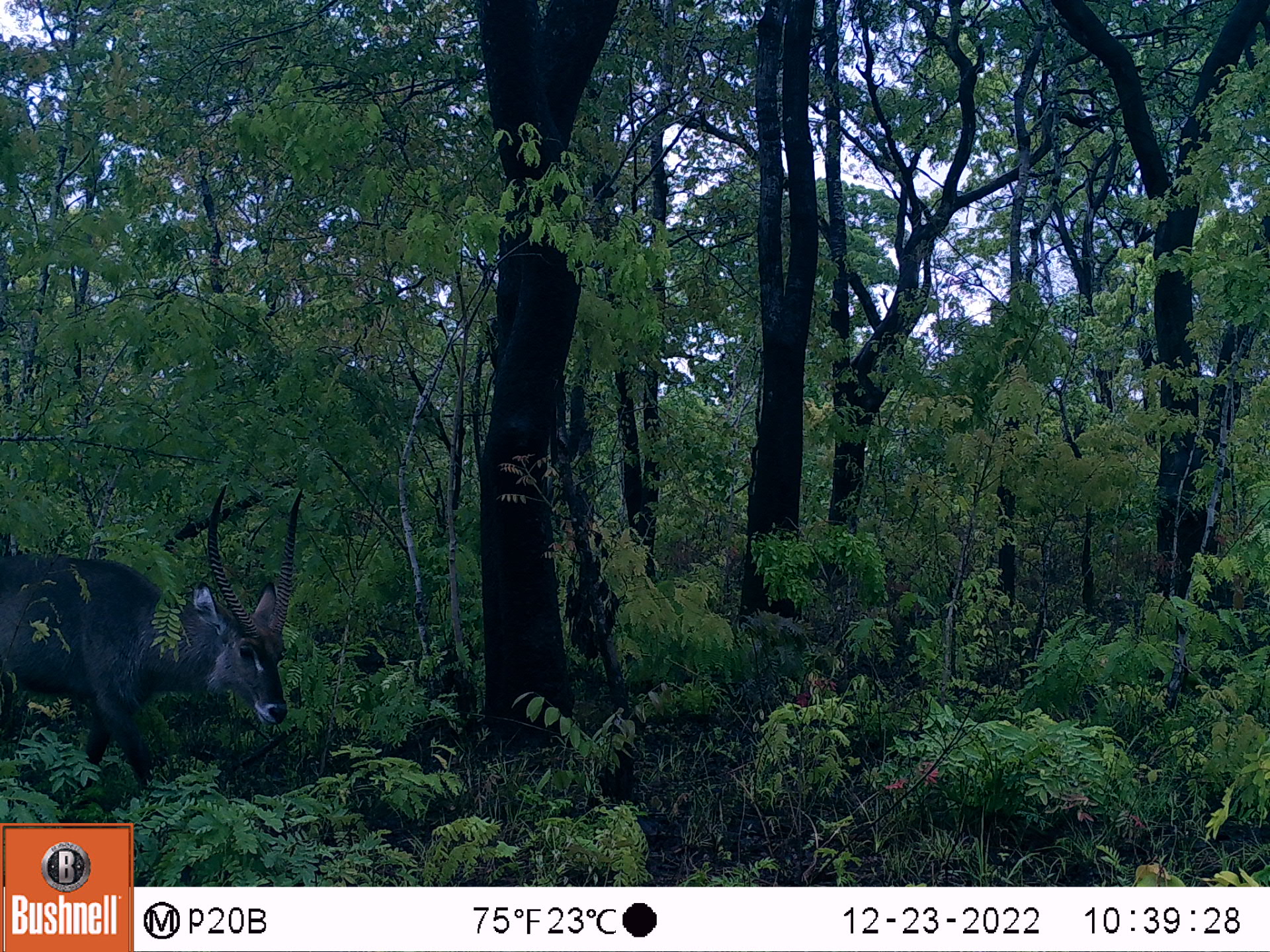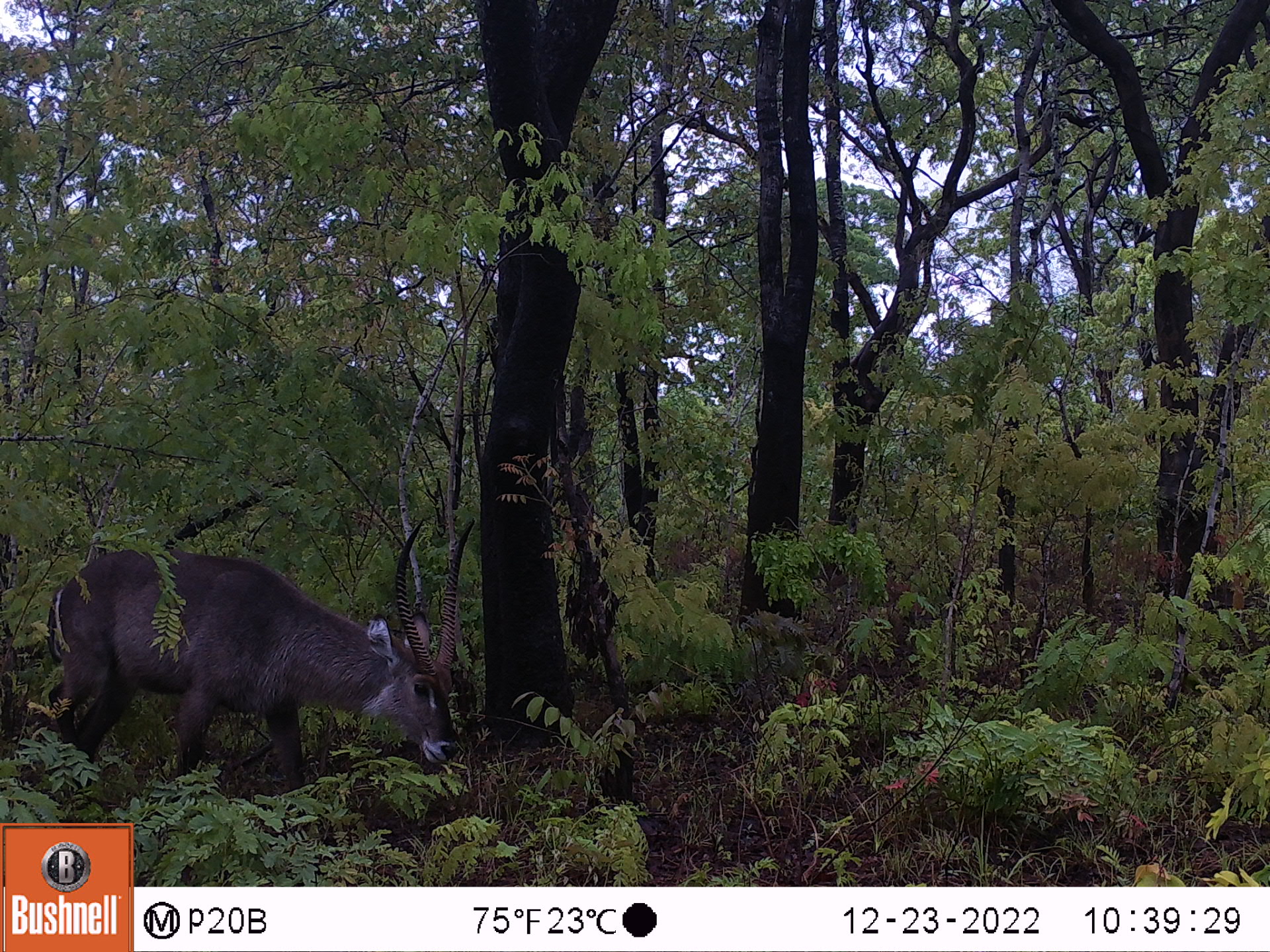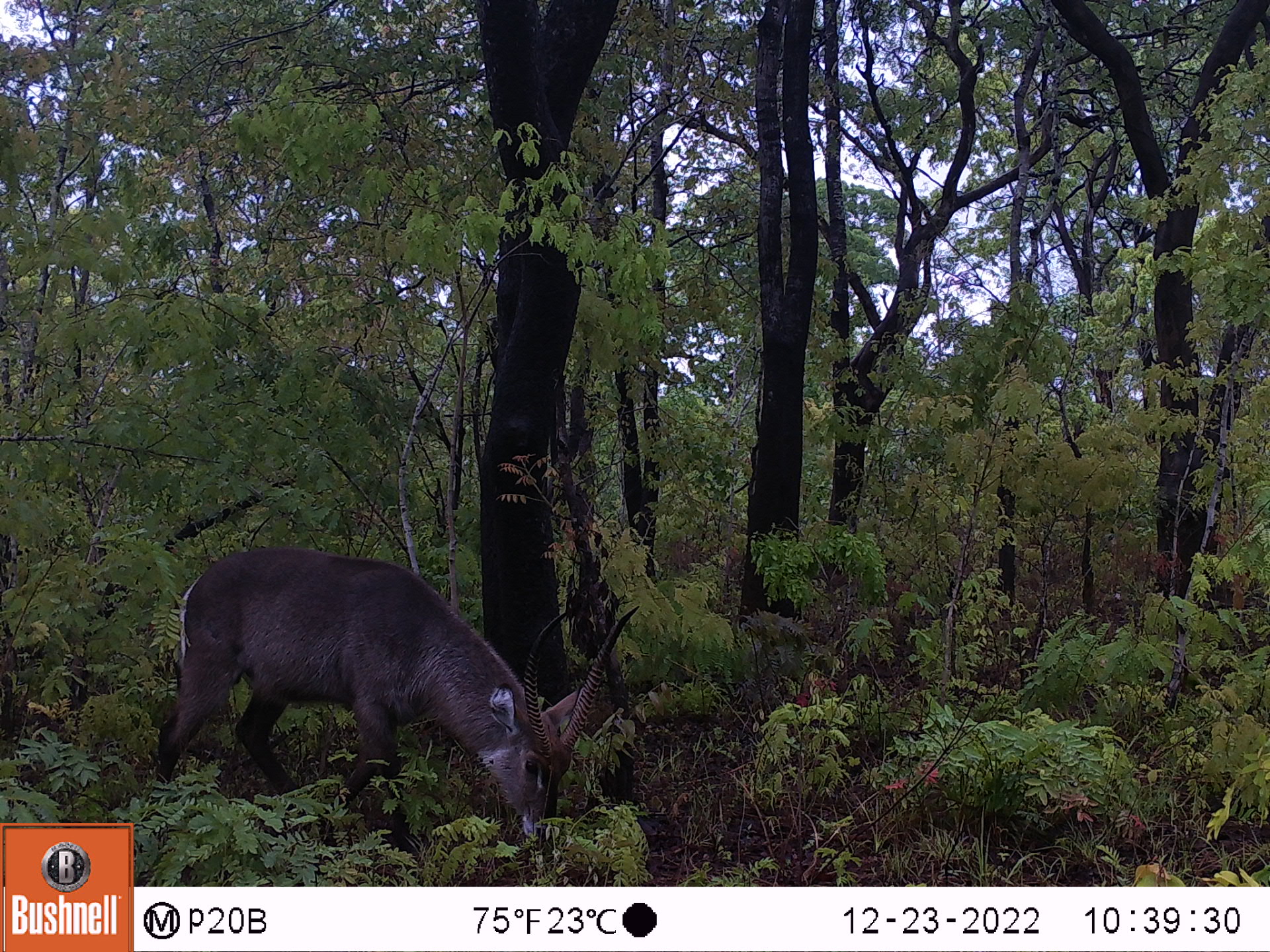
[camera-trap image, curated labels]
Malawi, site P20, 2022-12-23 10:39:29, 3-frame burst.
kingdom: Animalia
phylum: Chordata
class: Mammalia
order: Artiodactyla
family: Bovidae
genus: Kobus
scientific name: Kobus ellipsiprymnus ellipsiprymnus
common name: common waterbuck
Common waterbuck (Kobus ellipsiprymnus ellipsiprymnus), count 1.